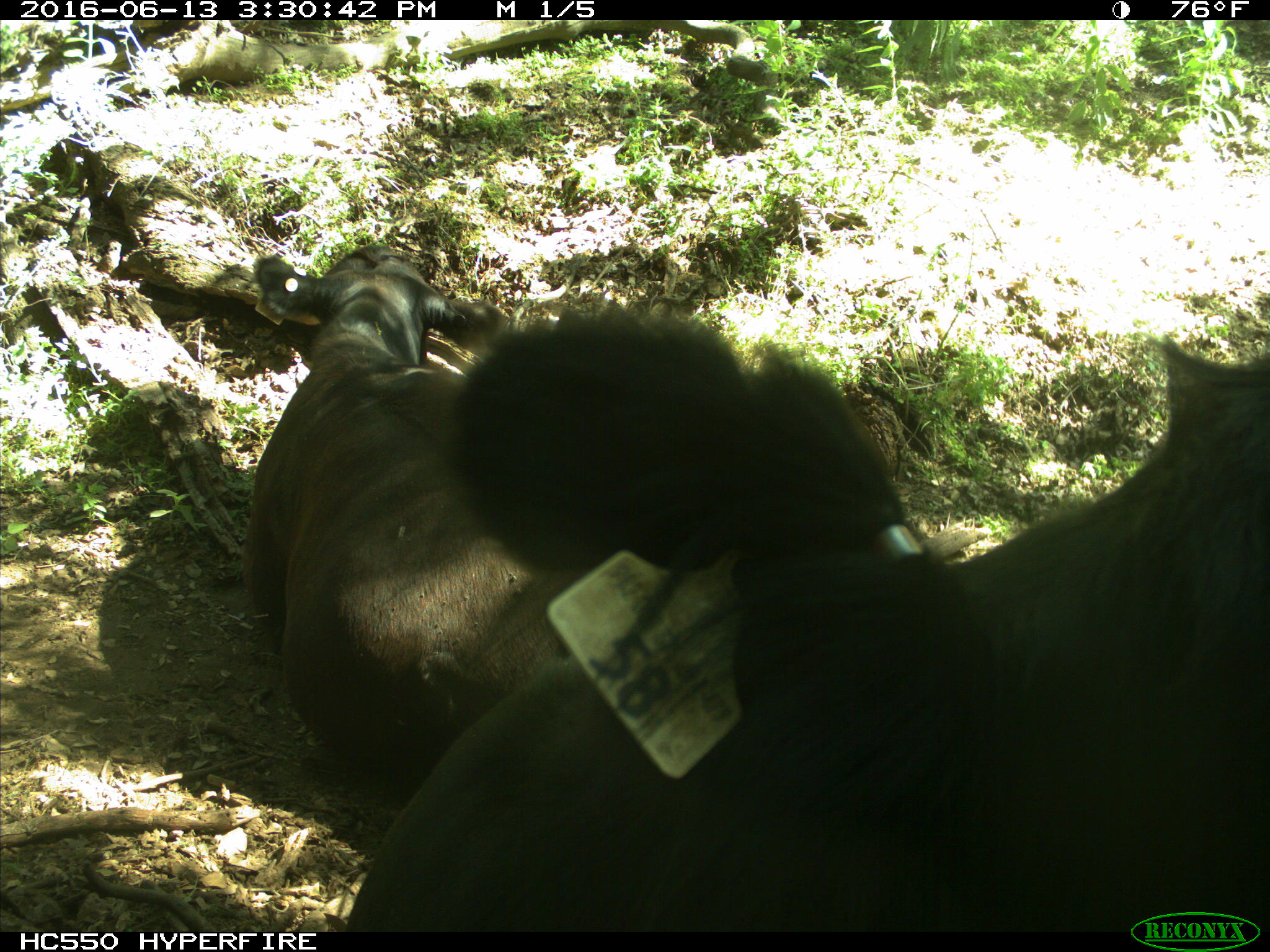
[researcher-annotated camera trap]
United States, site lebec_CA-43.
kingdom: Animalia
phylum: Chordata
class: Mammalia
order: Artiodactyla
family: Bovidae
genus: Bos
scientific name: Bos taurus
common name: domestic cow